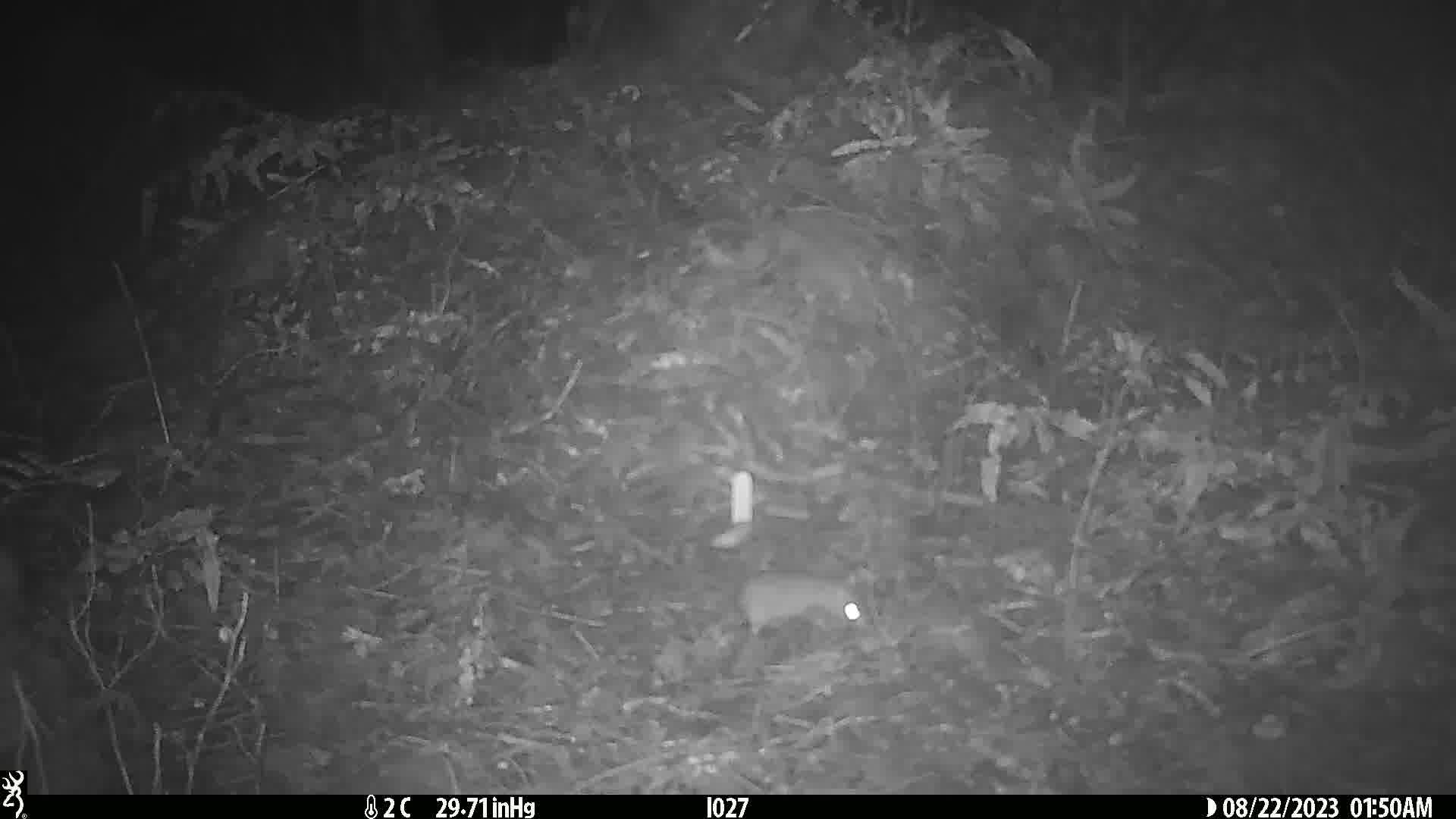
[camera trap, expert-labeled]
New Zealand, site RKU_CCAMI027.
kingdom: Animalia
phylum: Chordata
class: Mammalia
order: Rodentia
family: Muridae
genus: Rattus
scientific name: Rattus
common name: rat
Rat (Rattus).